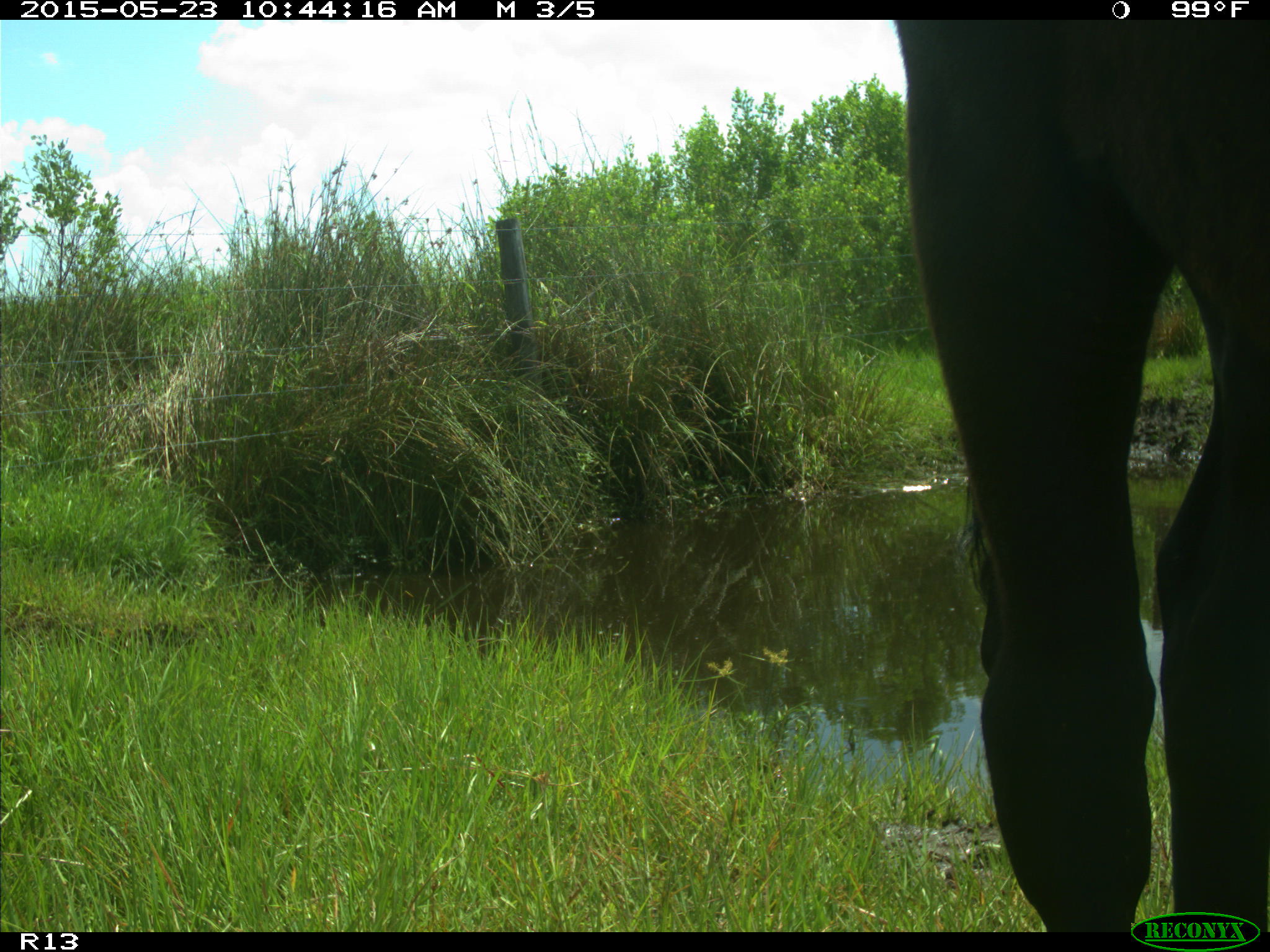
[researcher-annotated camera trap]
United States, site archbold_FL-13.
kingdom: Animalia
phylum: Chordata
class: Mammalia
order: Artiodactyla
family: Bovidae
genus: Bos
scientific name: Bos taurus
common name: domestic cow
Bos taurus (domestic cow).